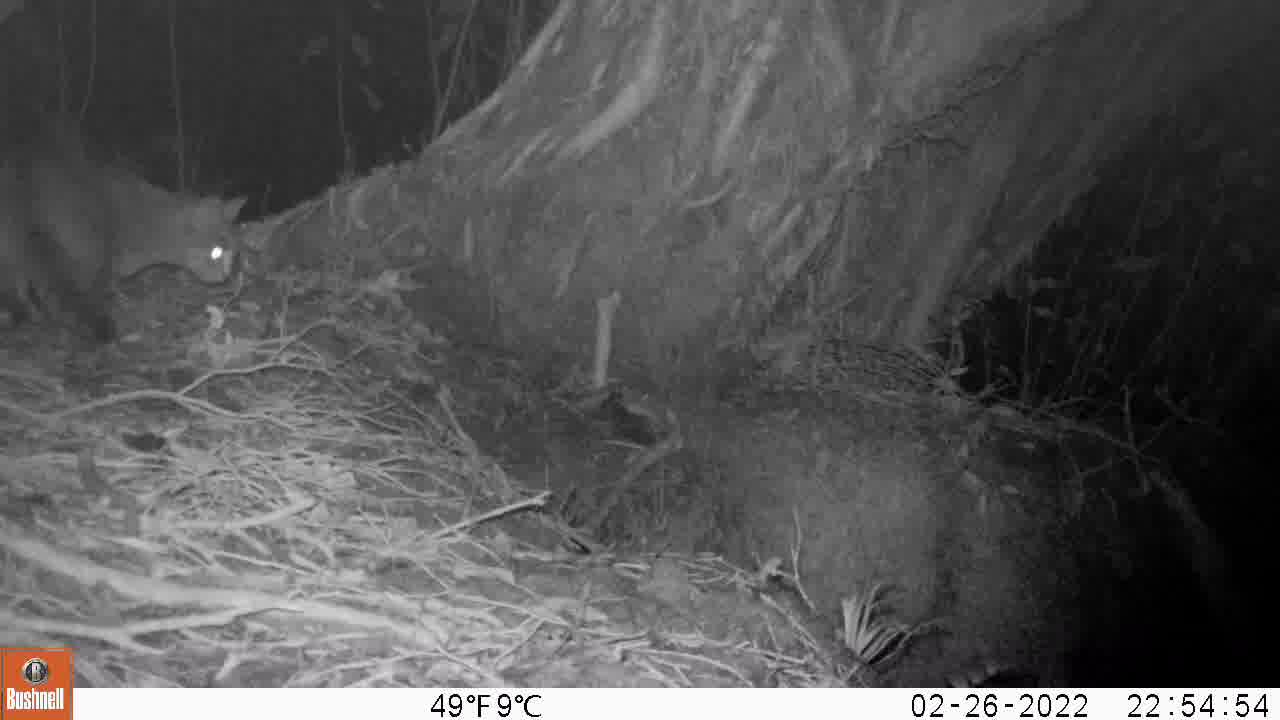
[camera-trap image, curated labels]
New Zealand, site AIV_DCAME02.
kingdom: Animalia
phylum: Chordata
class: Mammalia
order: Carnivora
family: Felidae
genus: Felis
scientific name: Felis catus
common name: domestic cat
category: cat